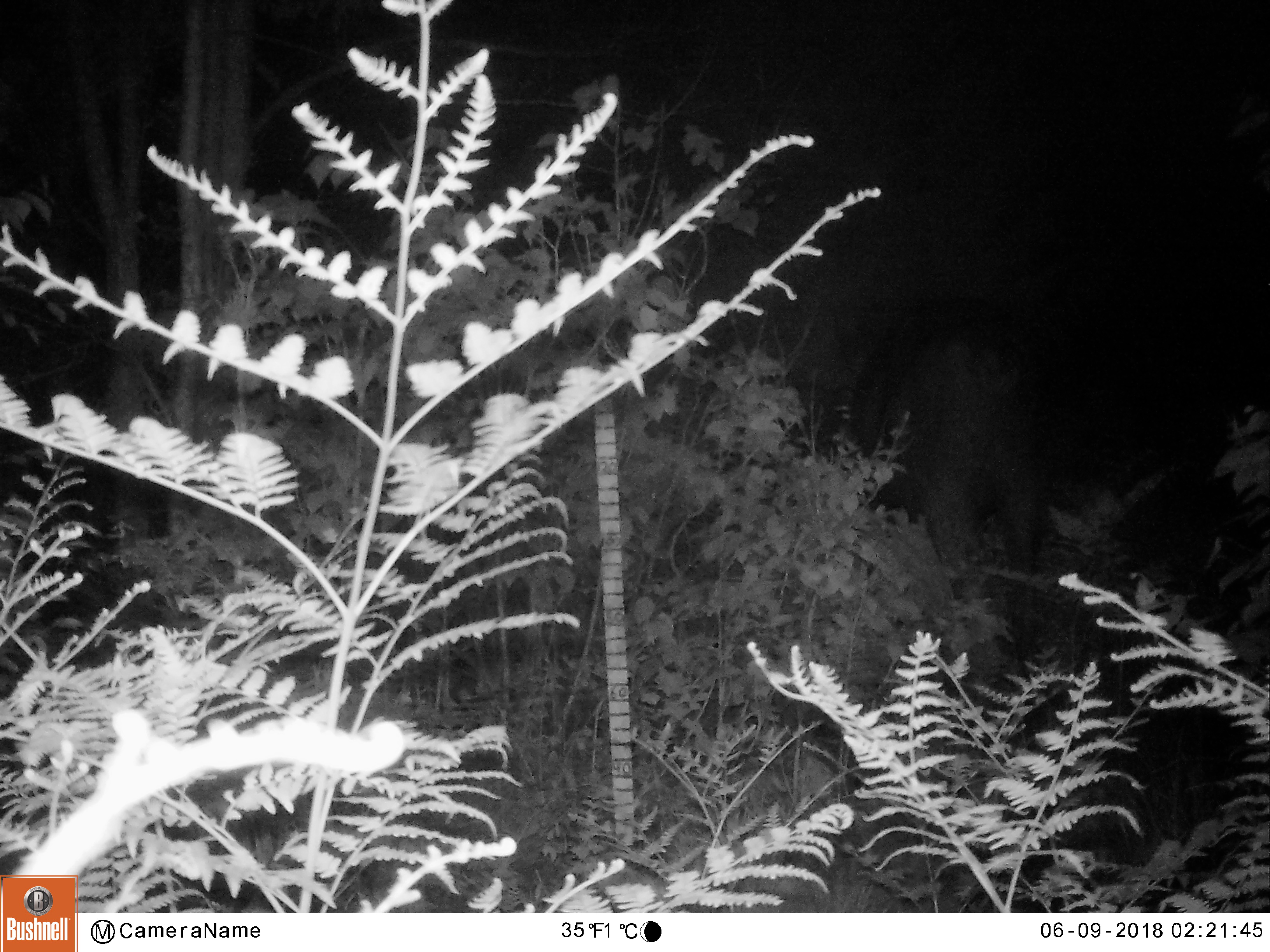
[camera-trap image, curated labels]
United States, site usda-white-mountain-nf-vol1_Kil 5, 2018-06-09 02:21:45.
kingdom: Animalia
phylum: Chordata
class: Mammalia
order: Artiodactyla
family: Cervidae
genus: Alces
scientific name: Alces alces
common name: moose